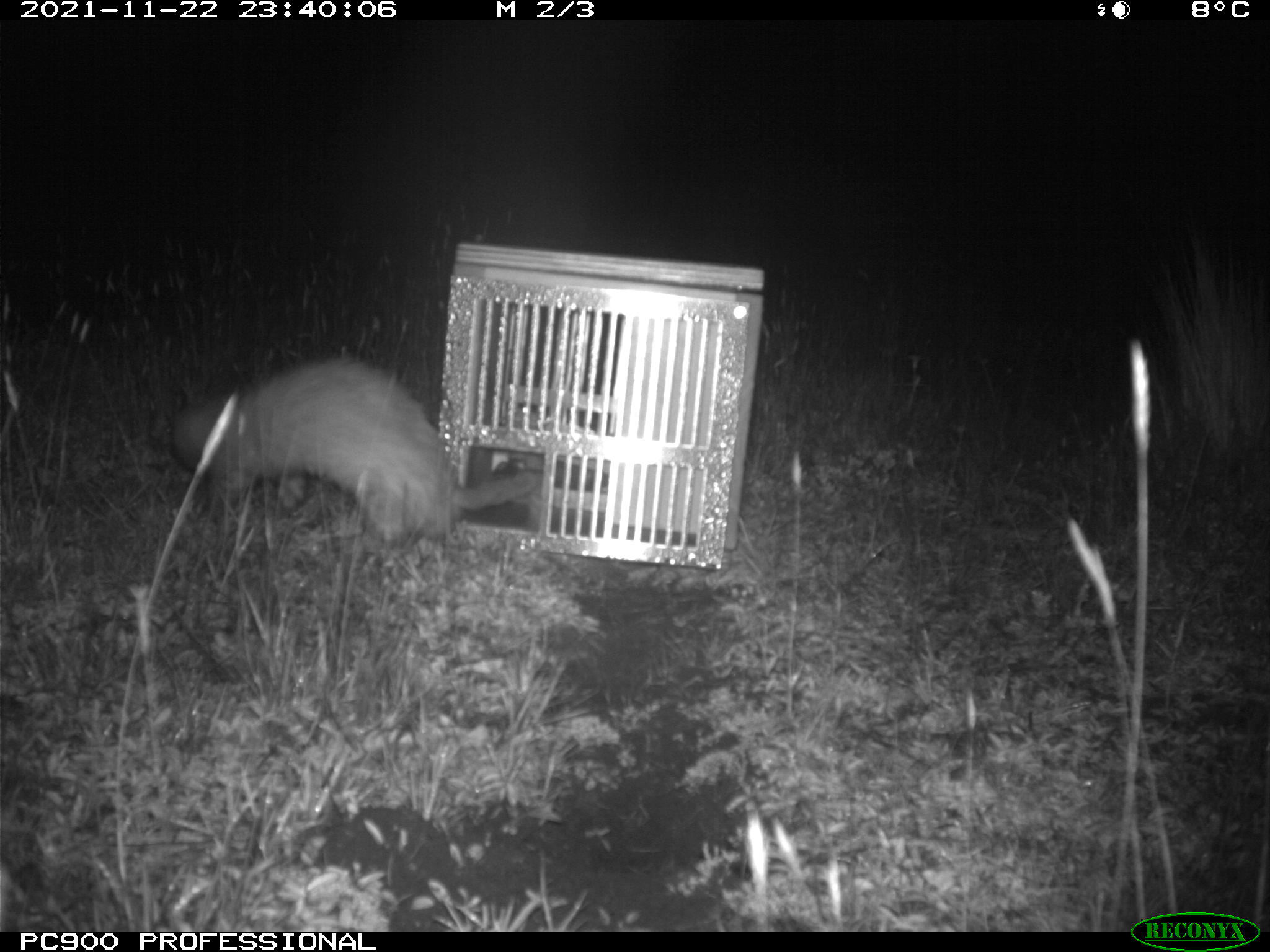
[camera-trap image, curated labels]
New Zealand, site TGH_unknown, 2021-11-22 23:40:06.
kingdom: Animalia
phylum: Chordata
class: Mammalia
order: Carnivora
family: Mustelidae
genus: Mustela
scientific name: Mustela furo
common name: ferret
Ferret (Mustela furo).